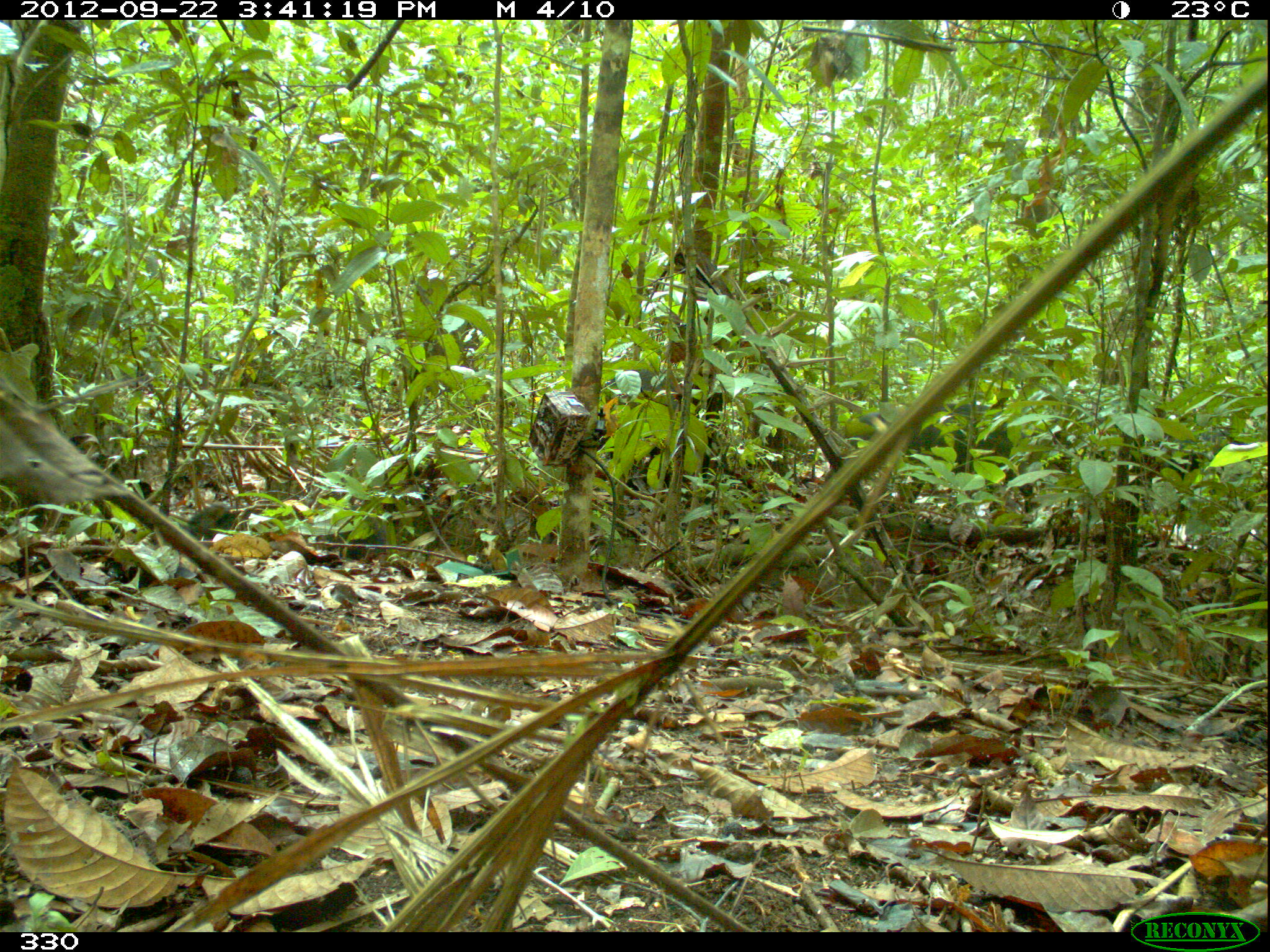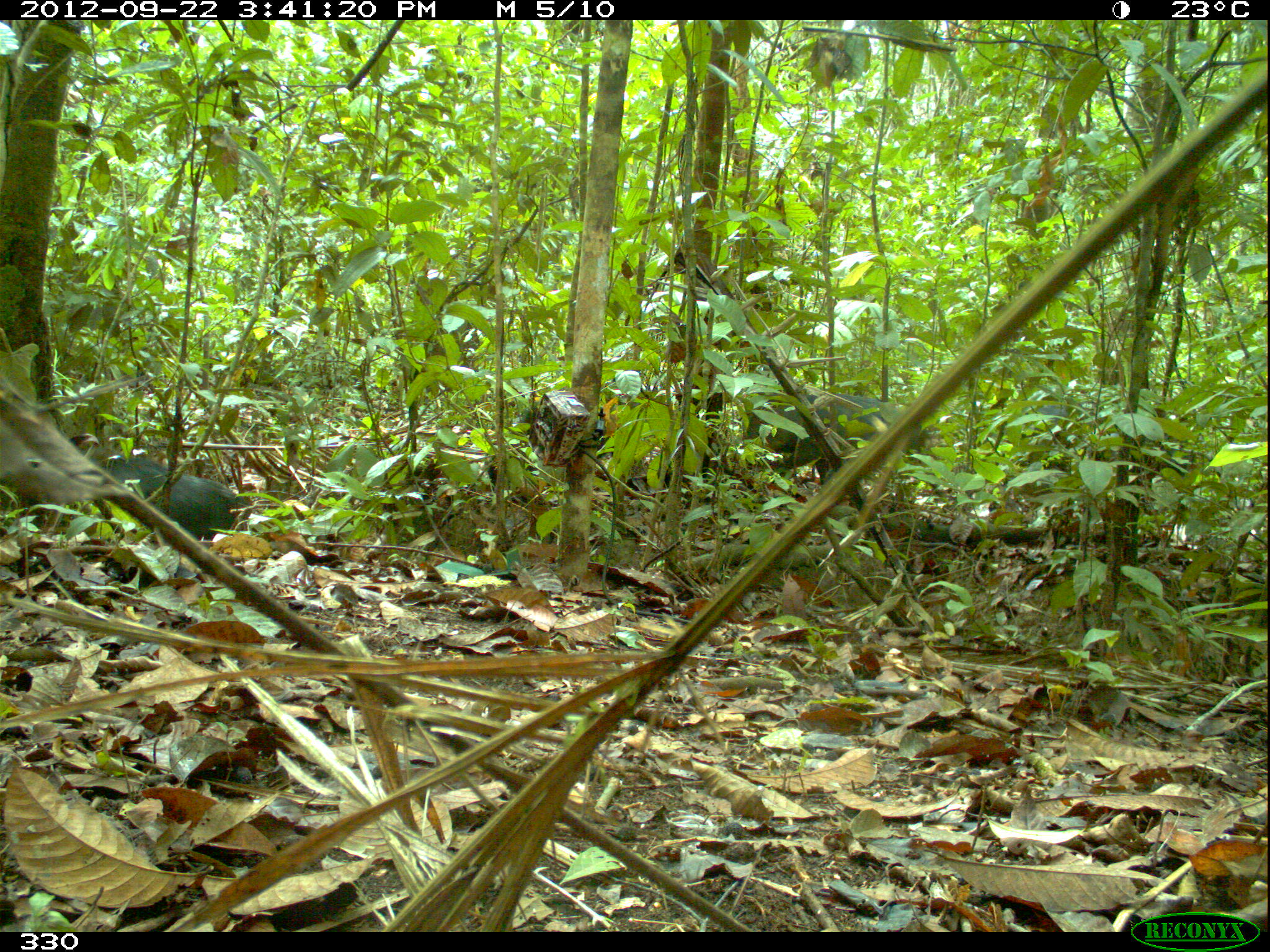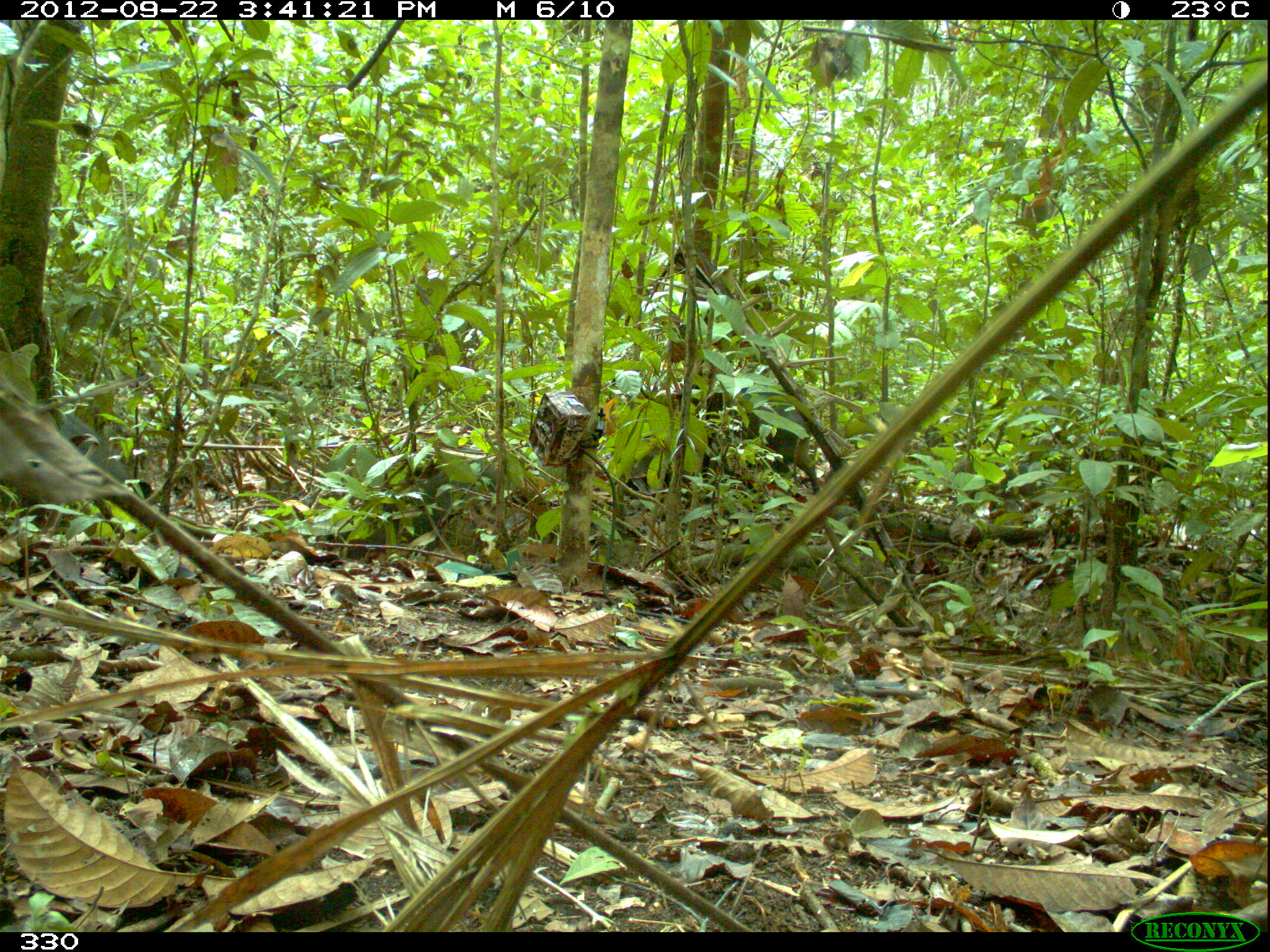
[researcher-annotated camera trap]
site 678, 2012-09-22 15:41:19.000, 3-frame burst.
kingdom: Animalia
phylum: Chordata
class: Mammalia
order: Artiodactyla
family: Tayassuidae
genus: Tayassu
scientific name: Tayassu pecari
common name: white-lipped peccary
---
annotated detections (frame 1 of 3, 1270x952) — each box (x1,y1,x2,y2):
tayassu pecari: (840,403,1012,498)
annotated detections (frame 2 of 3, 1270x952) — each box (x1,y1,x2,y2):
tayassu pecari: (743,392,921,484); (95,455,249,540); (1021,403,1188,476)